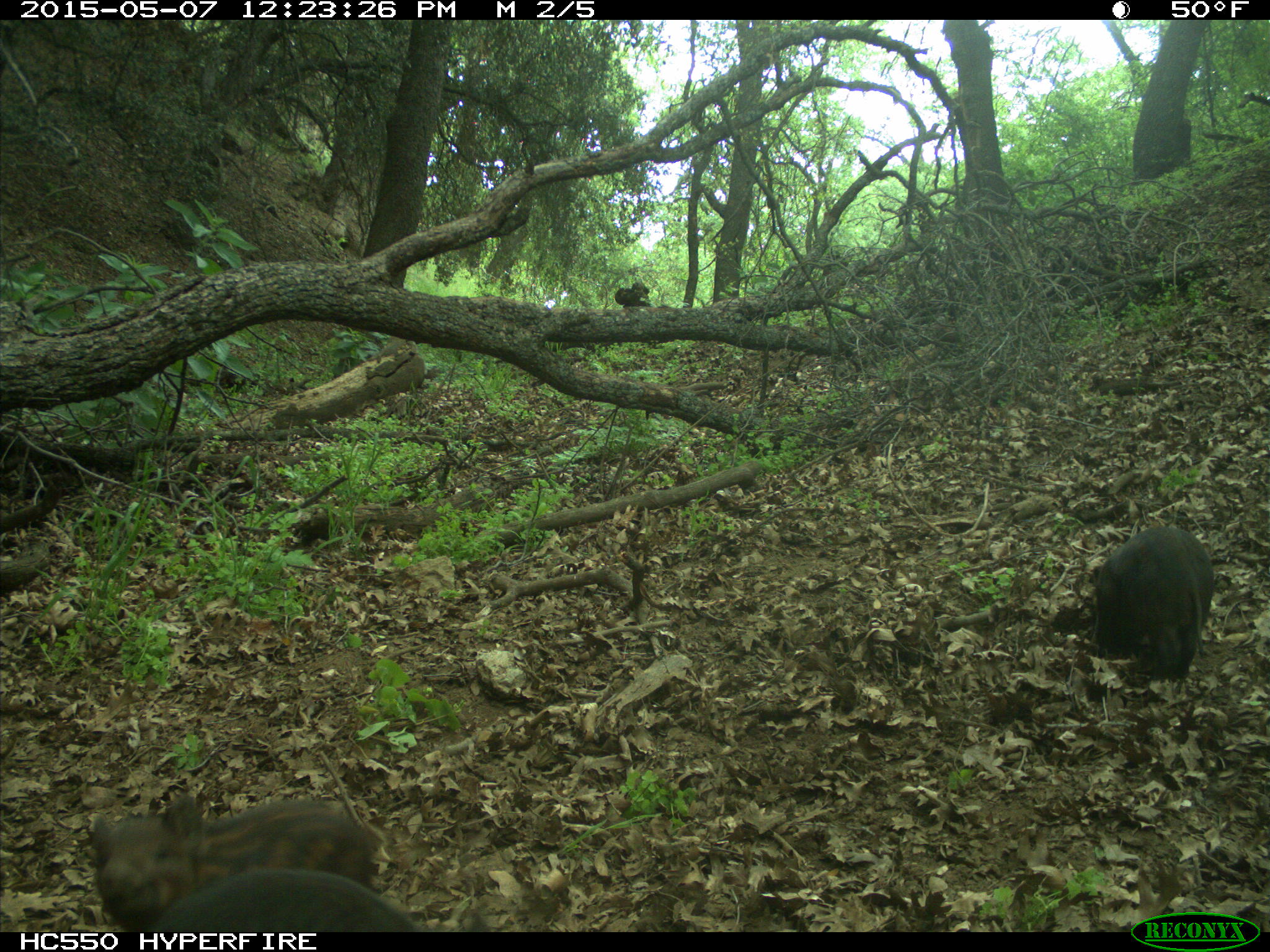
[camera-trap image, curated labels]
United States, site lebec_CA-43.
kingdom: Animalia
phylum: Chordata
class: Mammalia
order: Artiodactyla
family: Suidae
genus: Sus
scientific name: Sus scrofa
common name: wild boar